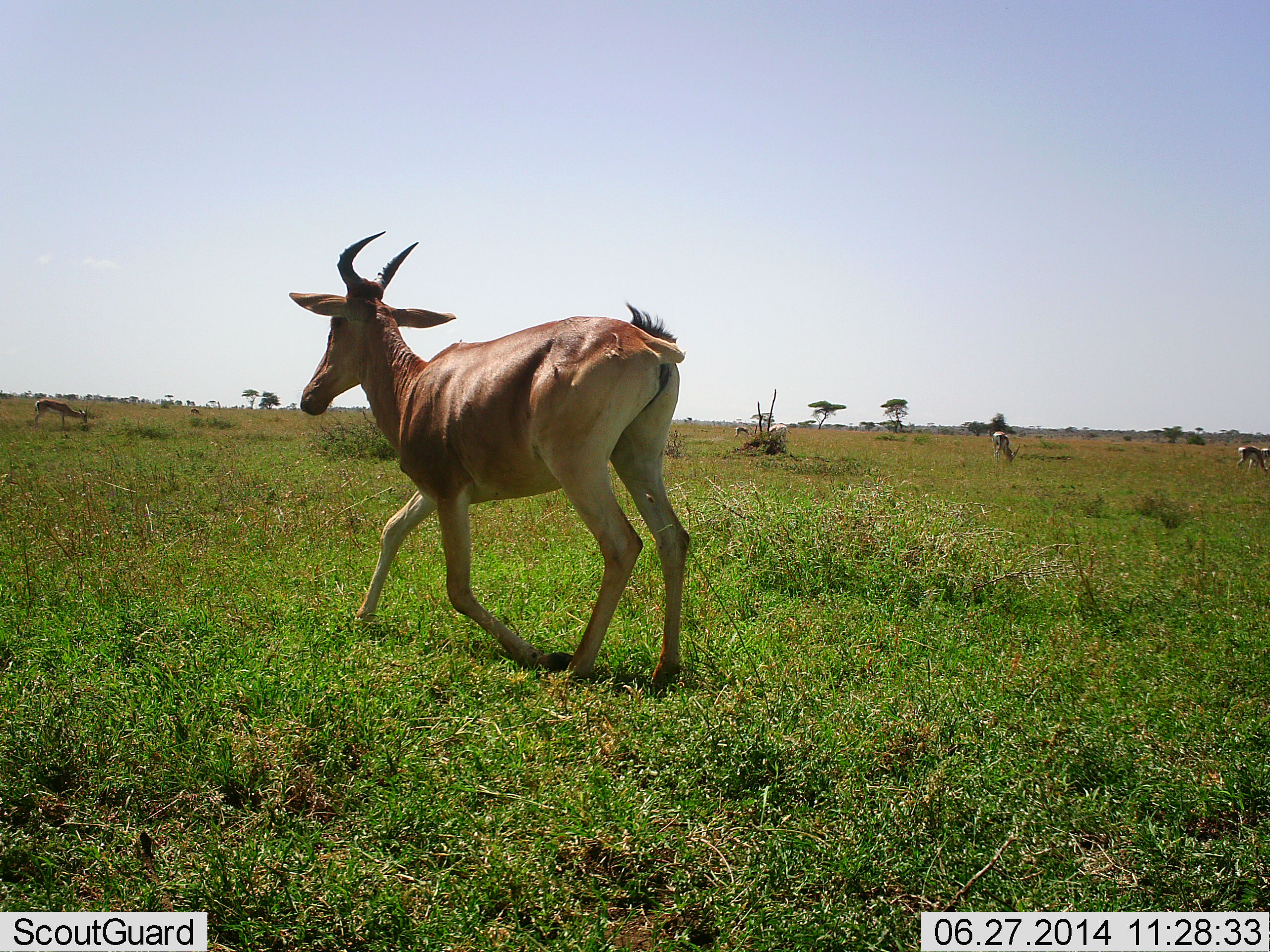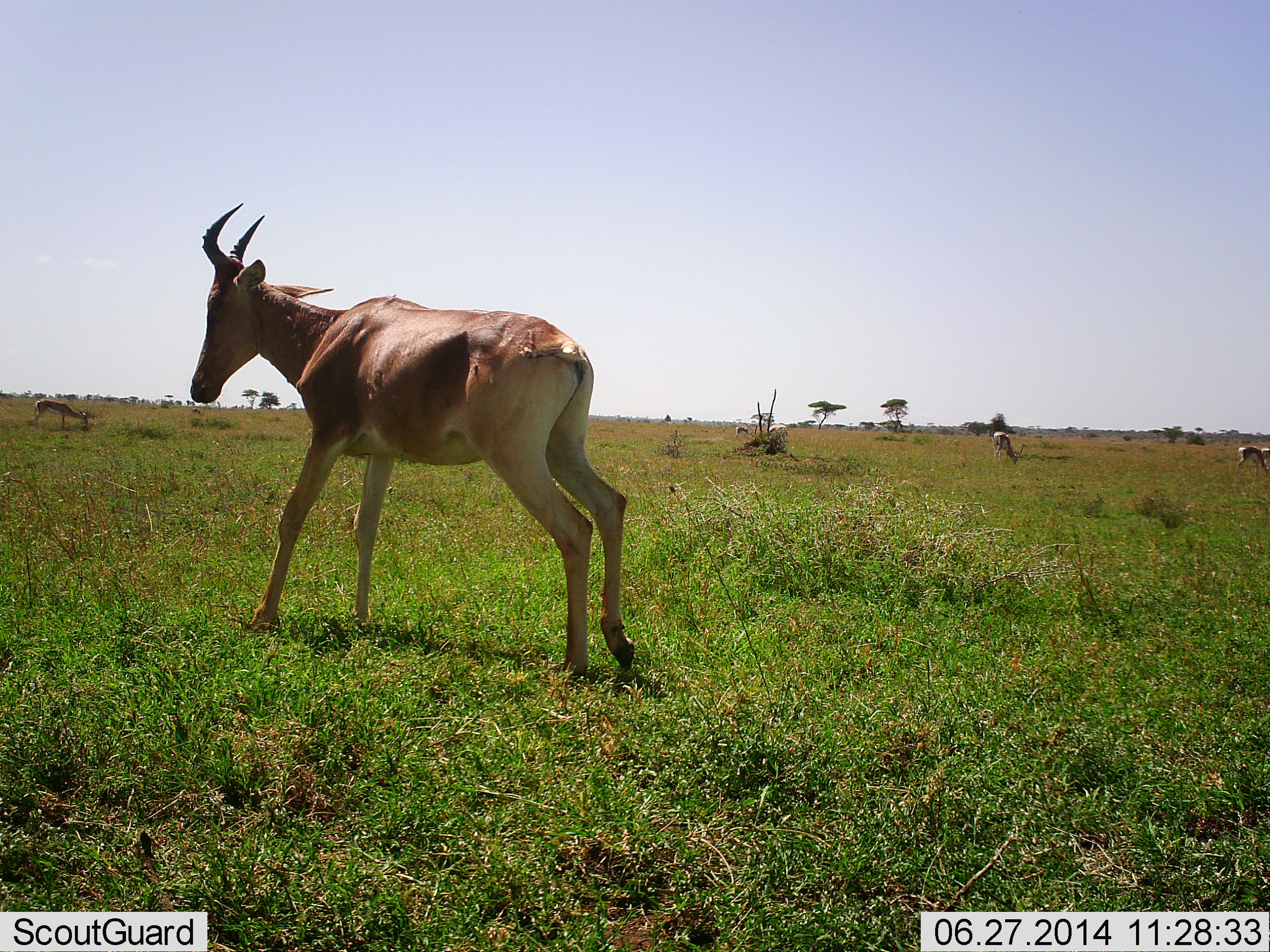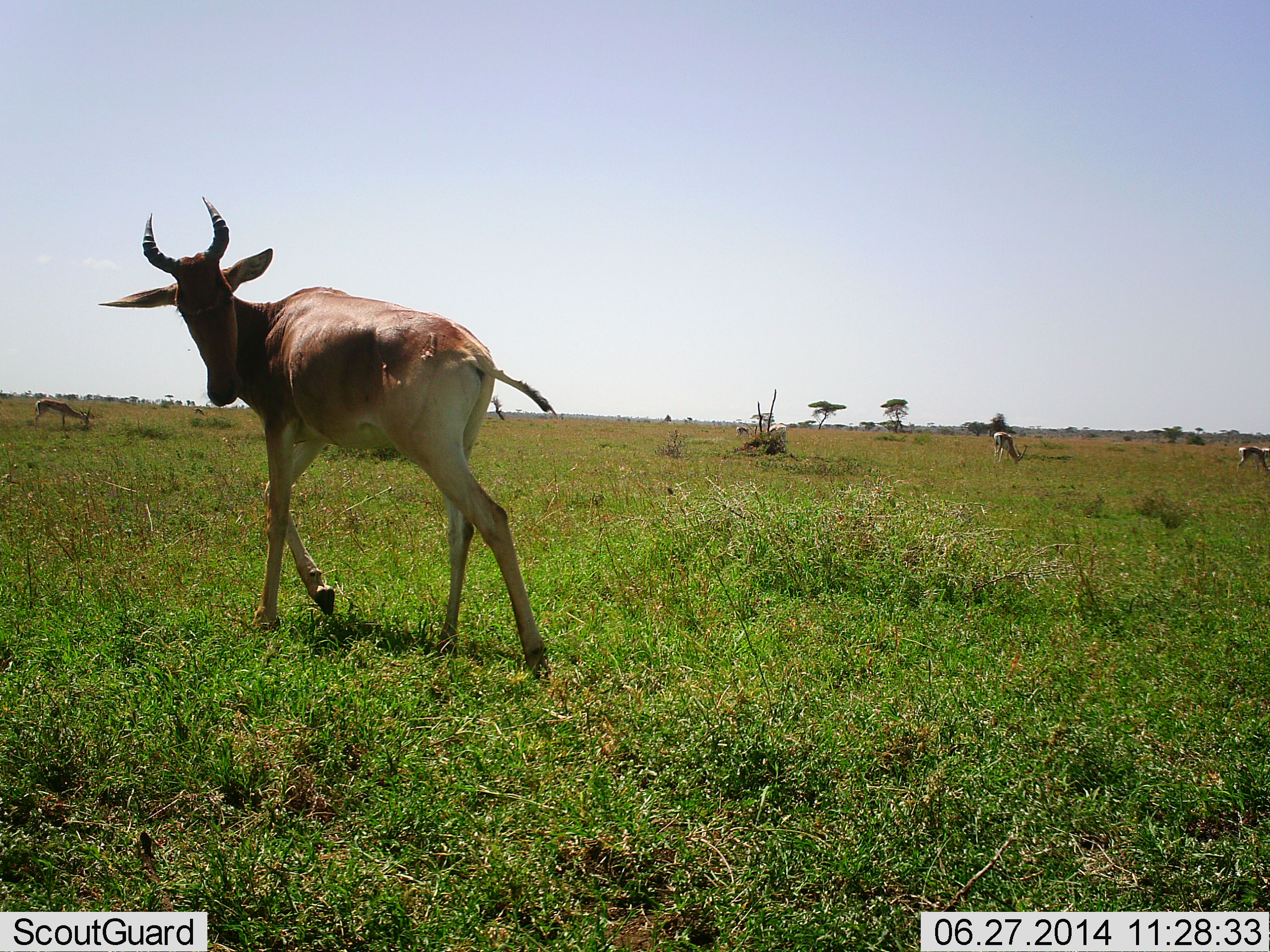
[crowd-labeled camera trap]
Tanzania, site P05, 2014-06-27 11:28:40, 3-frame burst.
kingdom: Animalia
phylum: Chordata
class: Mammalia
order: Artiodactyla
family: Bovidae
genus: Alcelaphus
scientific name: Alcelaphus buselaphus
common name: hartebeest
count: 1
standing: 23%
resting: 0%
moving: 82%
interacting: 2%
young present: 0%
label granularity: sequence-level